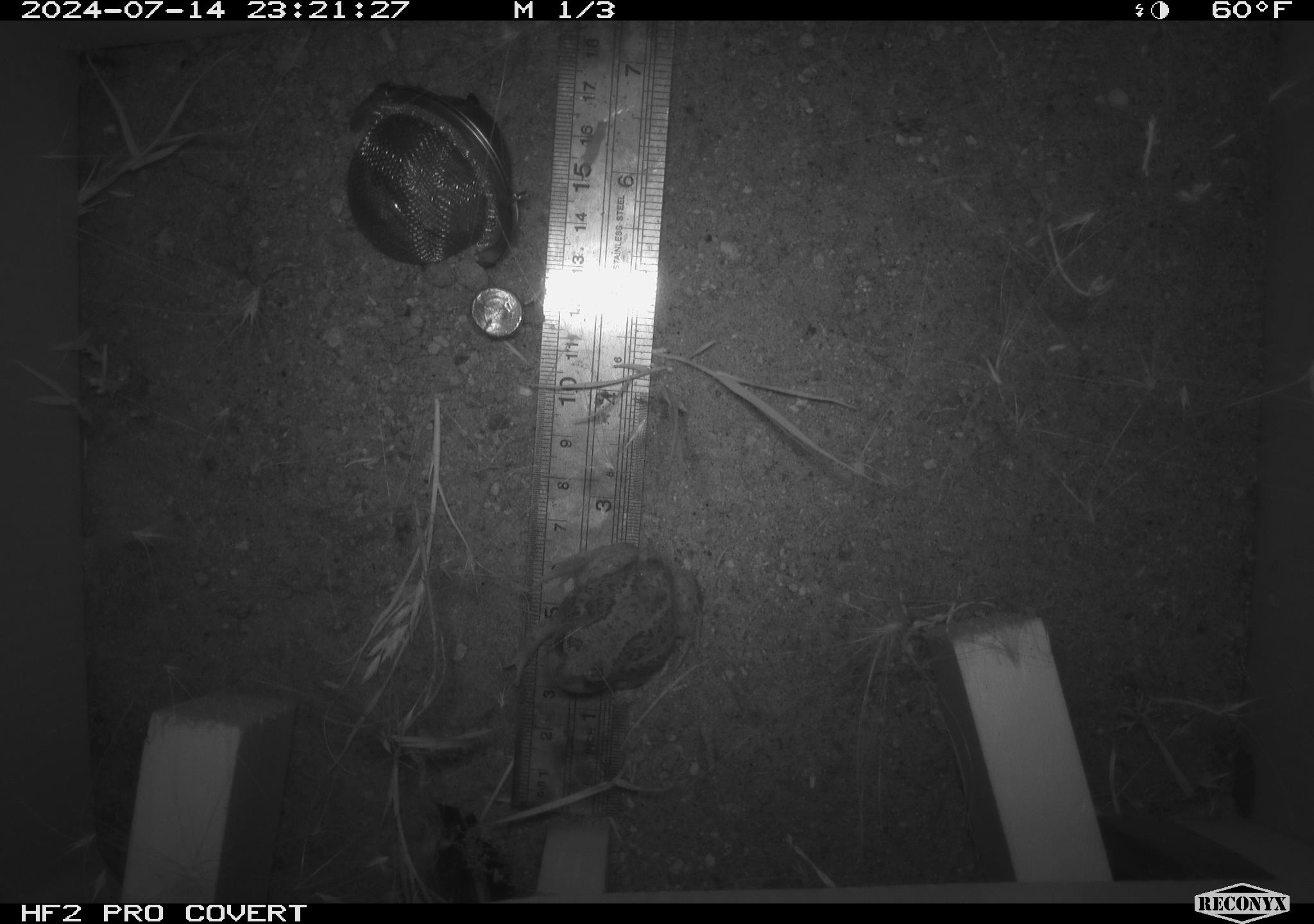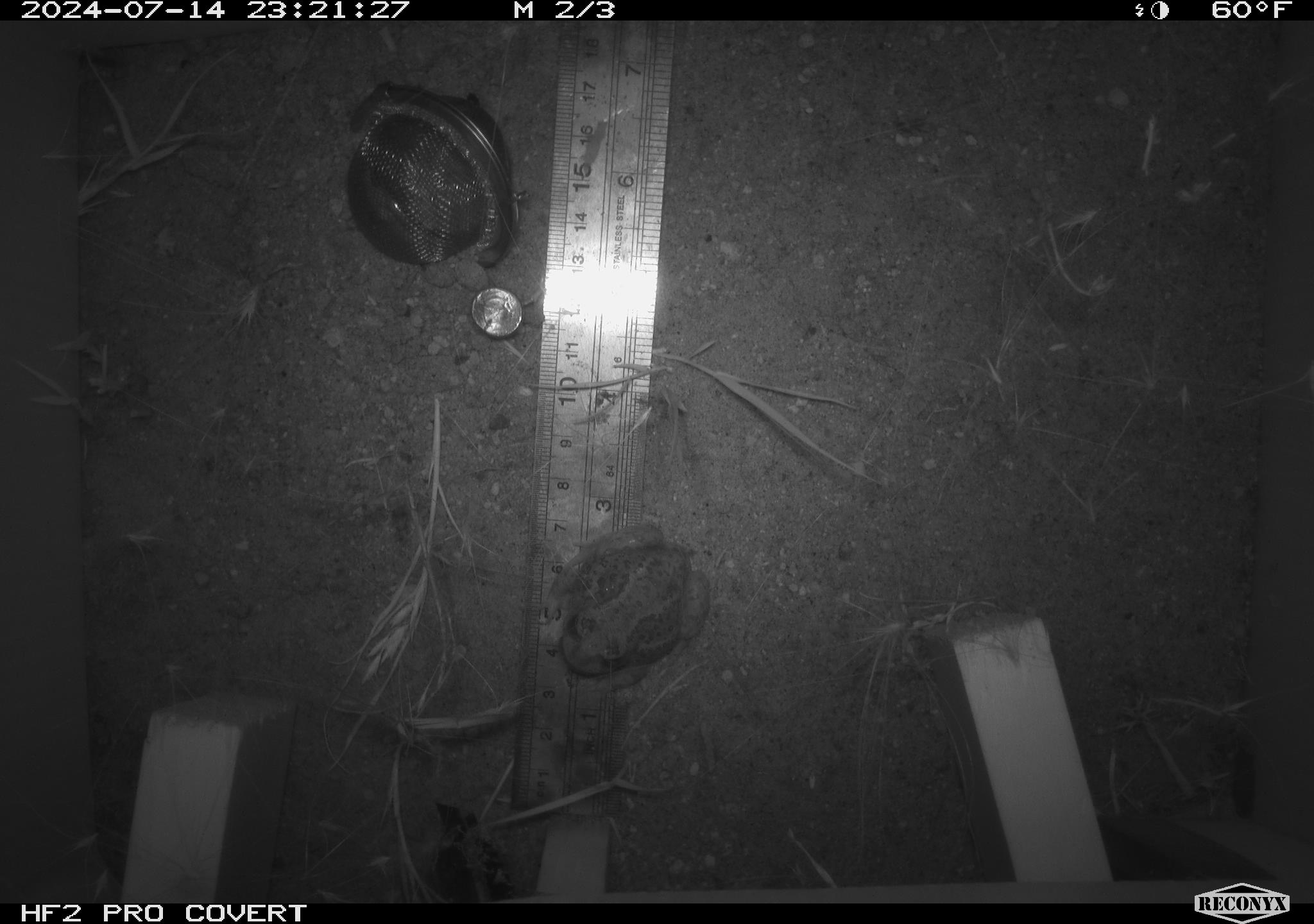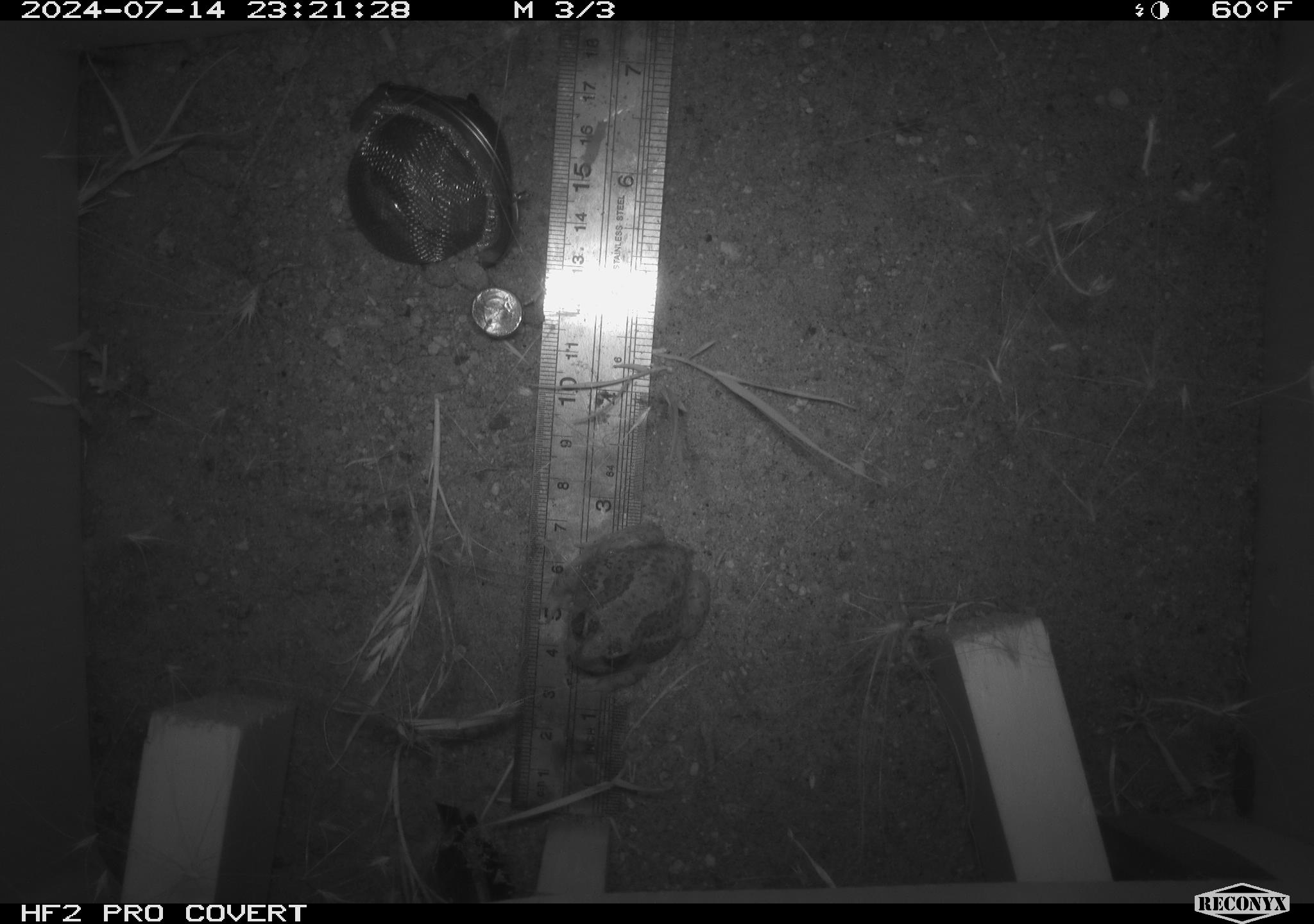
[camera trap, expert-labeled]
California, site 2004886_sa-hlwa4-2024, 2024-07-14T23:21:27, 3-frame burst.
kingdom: Animalia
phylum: Chordata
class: Amphibia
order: Anura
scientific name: Anura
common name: frogs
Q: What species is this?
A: Frogs (Anura).